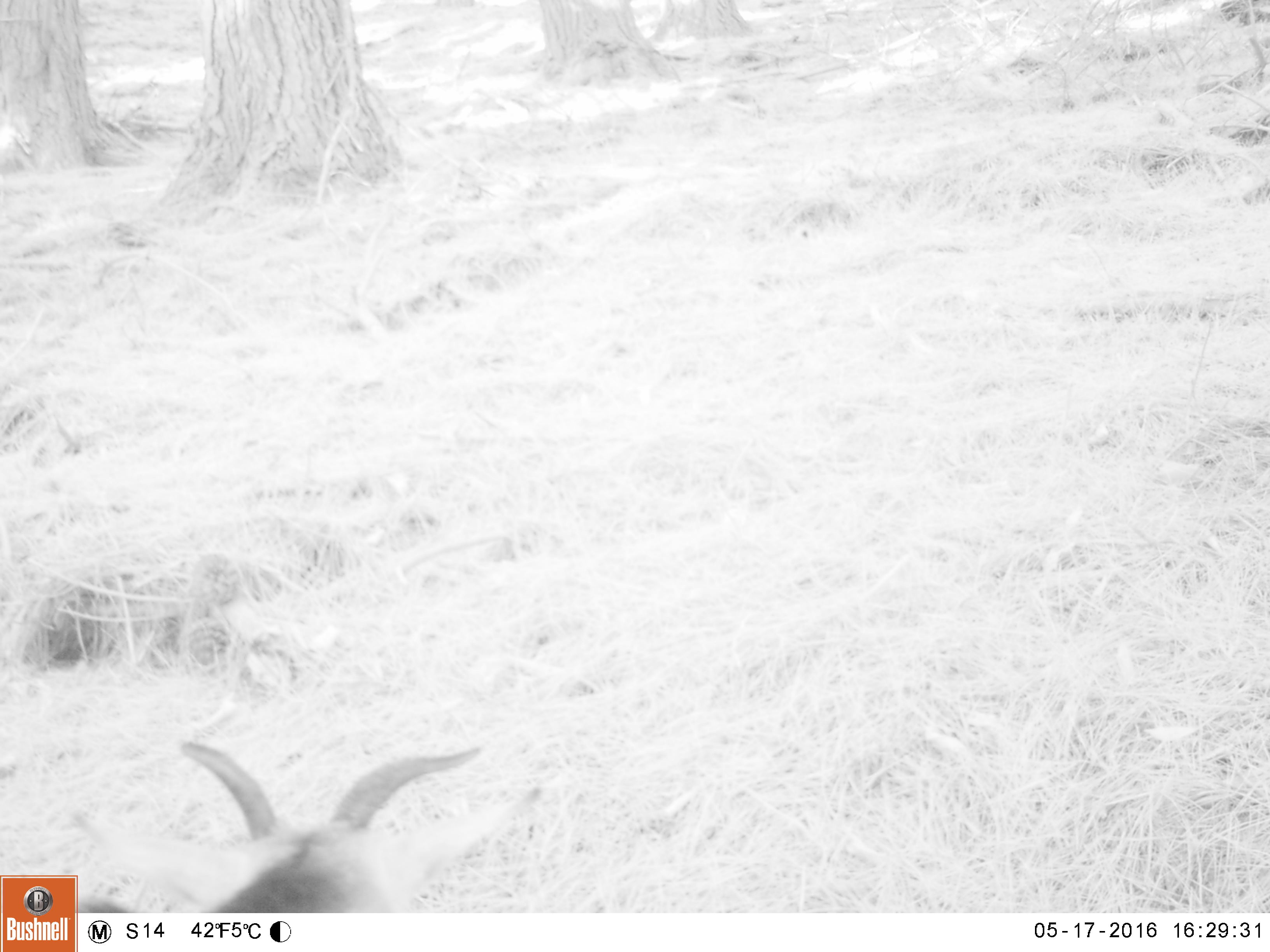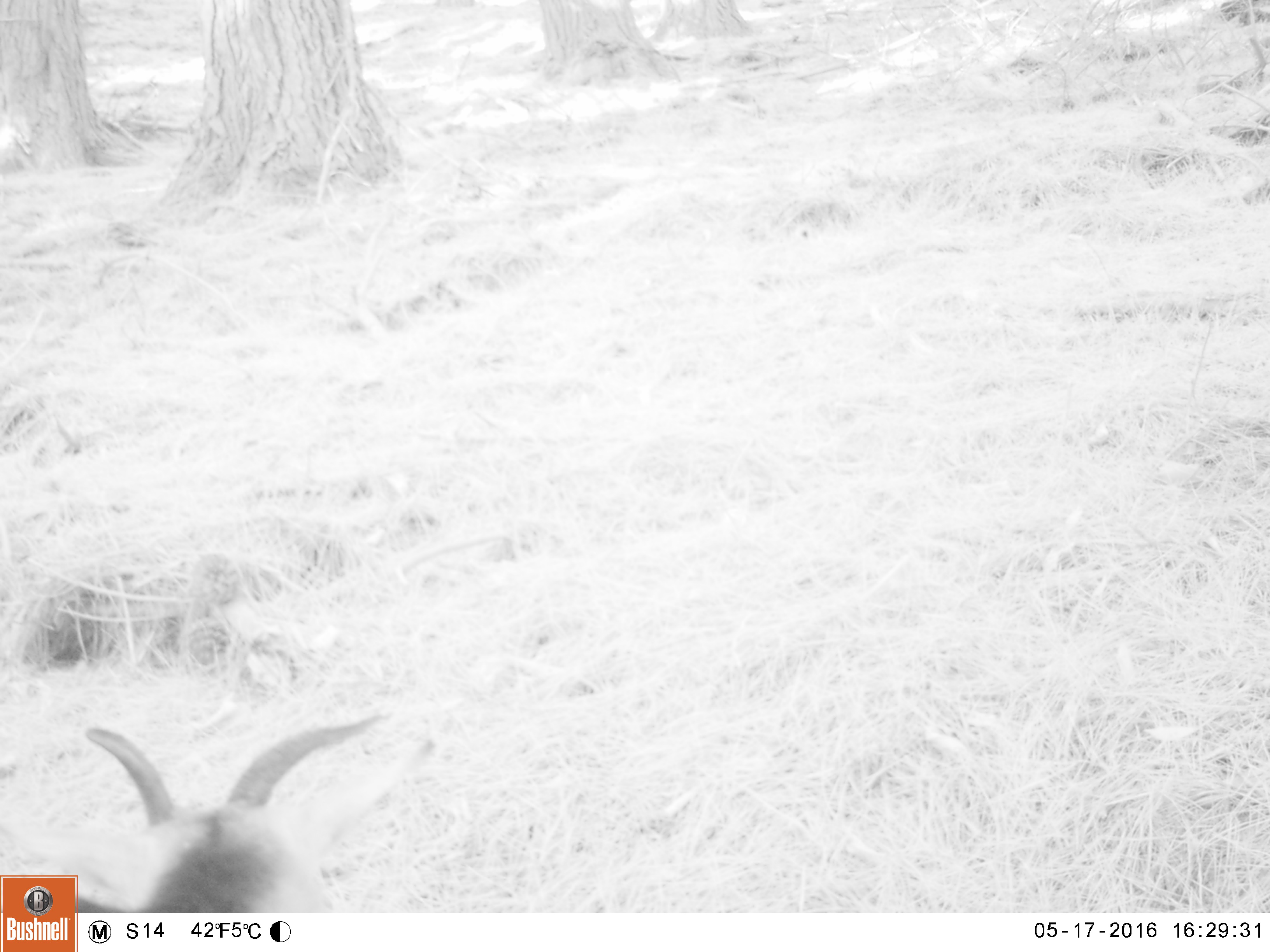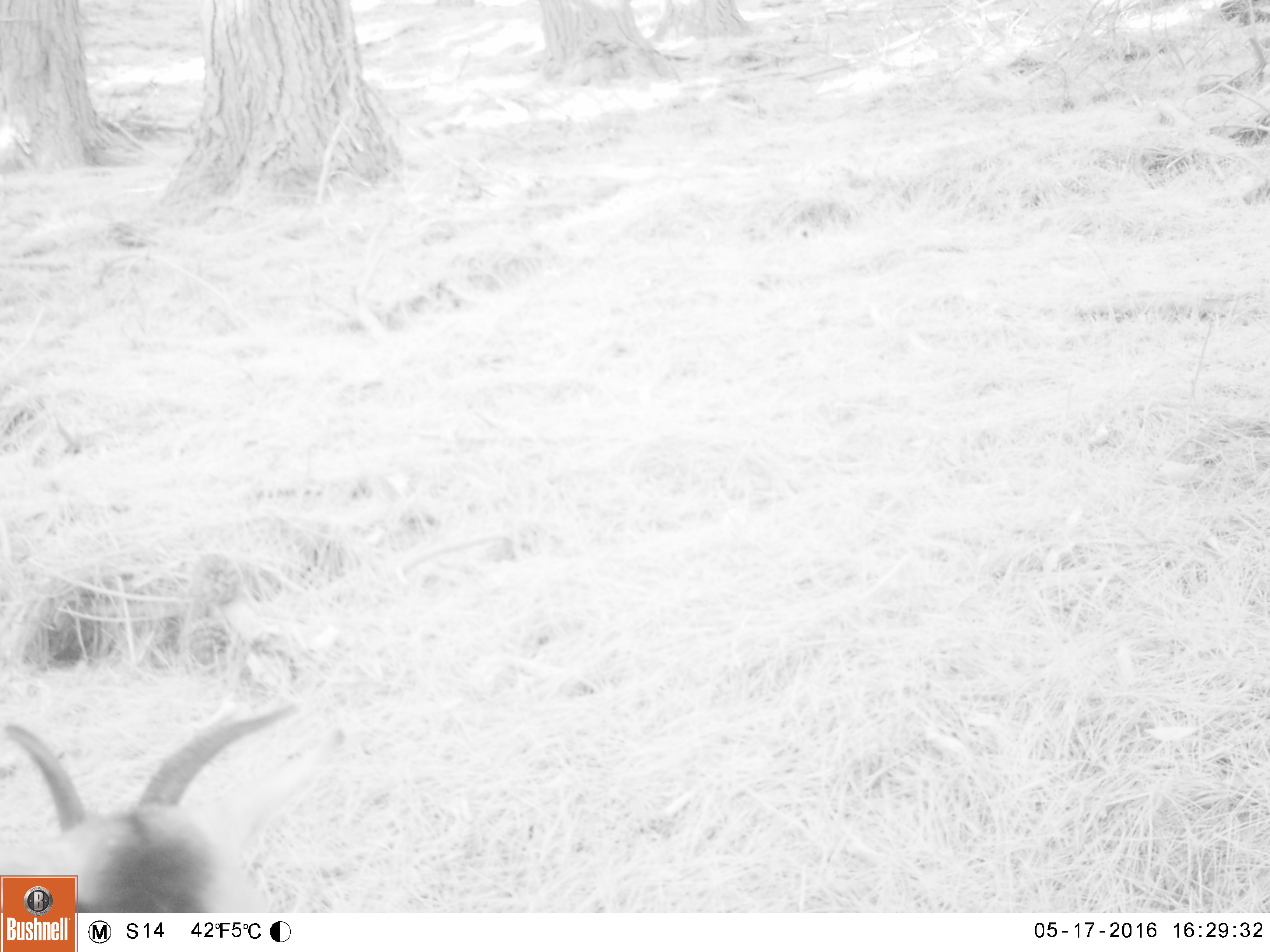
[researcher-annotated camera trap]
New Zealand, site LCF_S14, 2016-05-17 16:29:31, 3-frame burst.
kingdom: Animalia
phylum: Chordata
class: Mammalia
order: Artiodactyla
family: Bovidae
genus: Capra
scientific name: Capra hircus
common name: goat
Goat (Capra hircus).